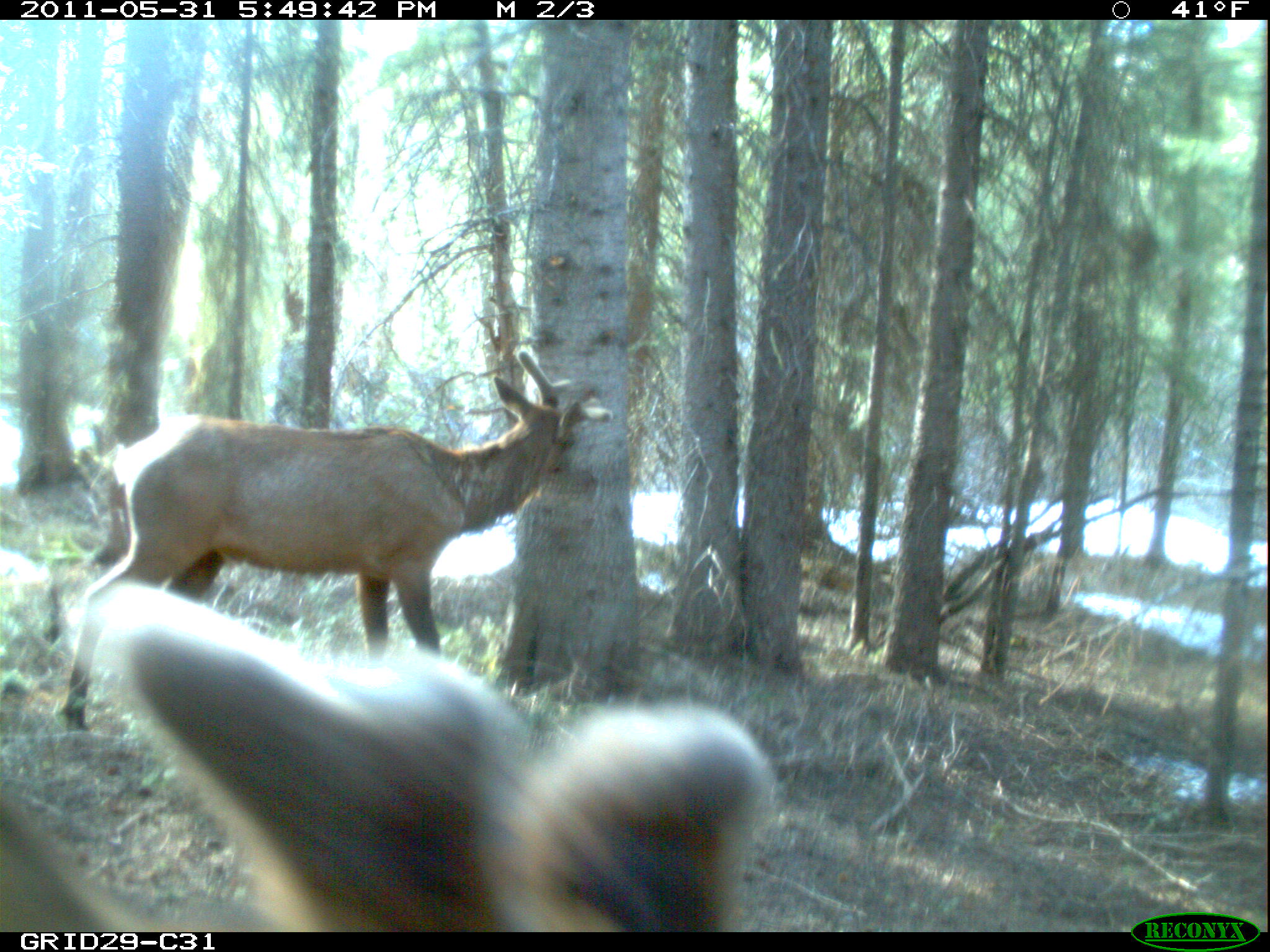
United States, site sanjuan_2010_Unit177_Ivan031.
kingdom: Animalia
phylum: Chordata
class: Mammalia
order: Artiodactyla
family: Cervidae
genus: Cervus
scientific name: Cervus elaphus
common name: red deer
Cervus elaphus (red deer).